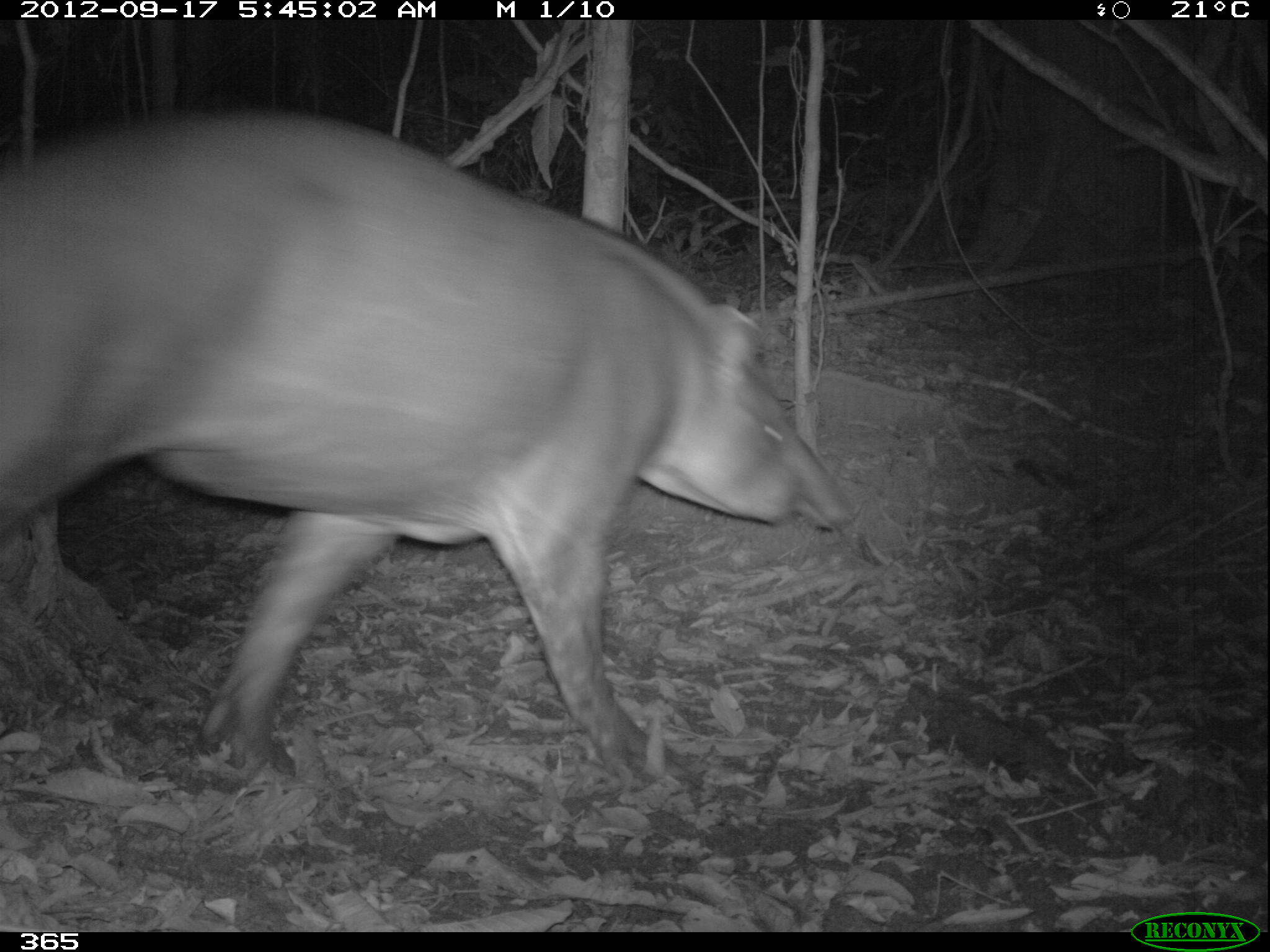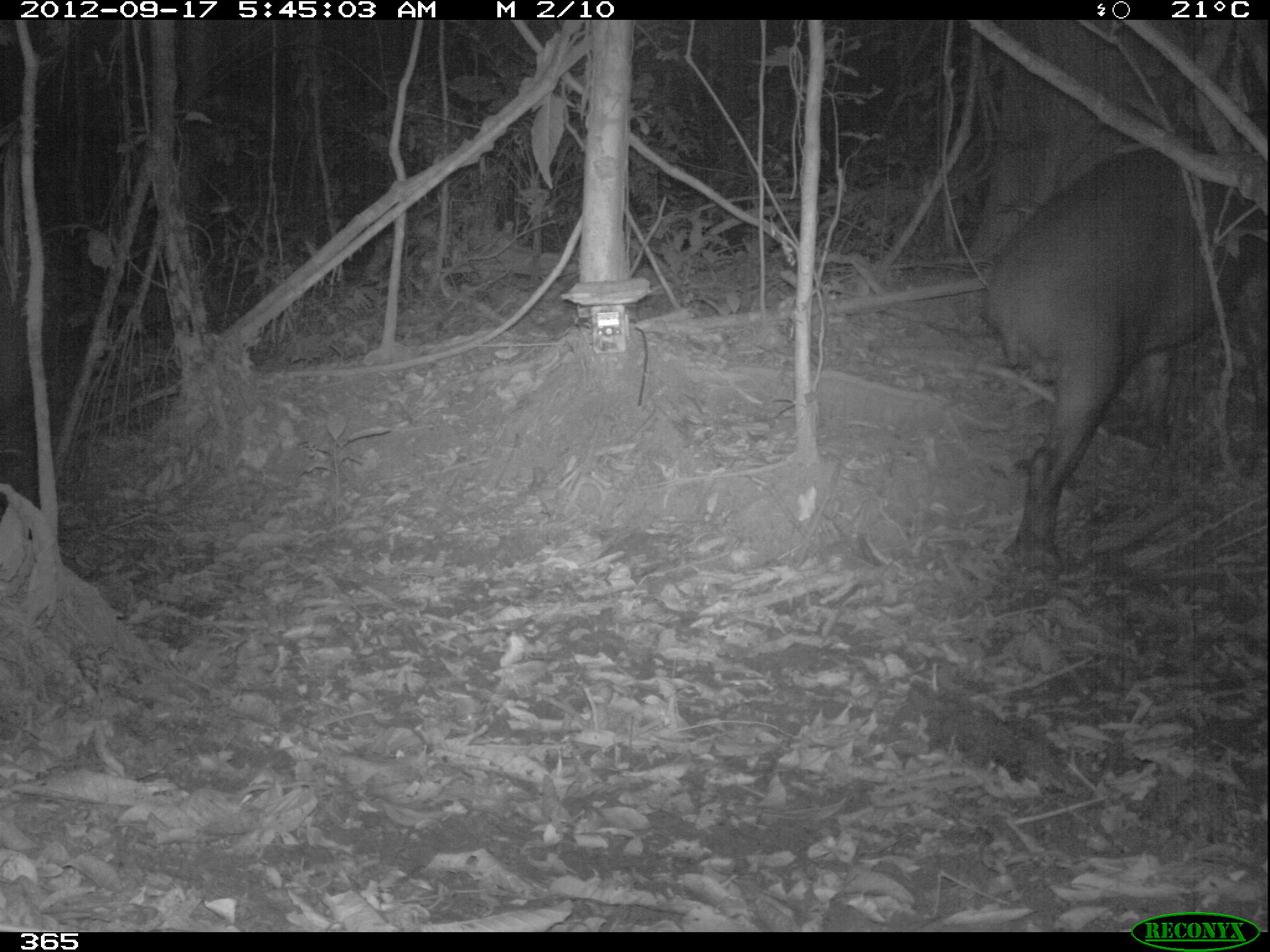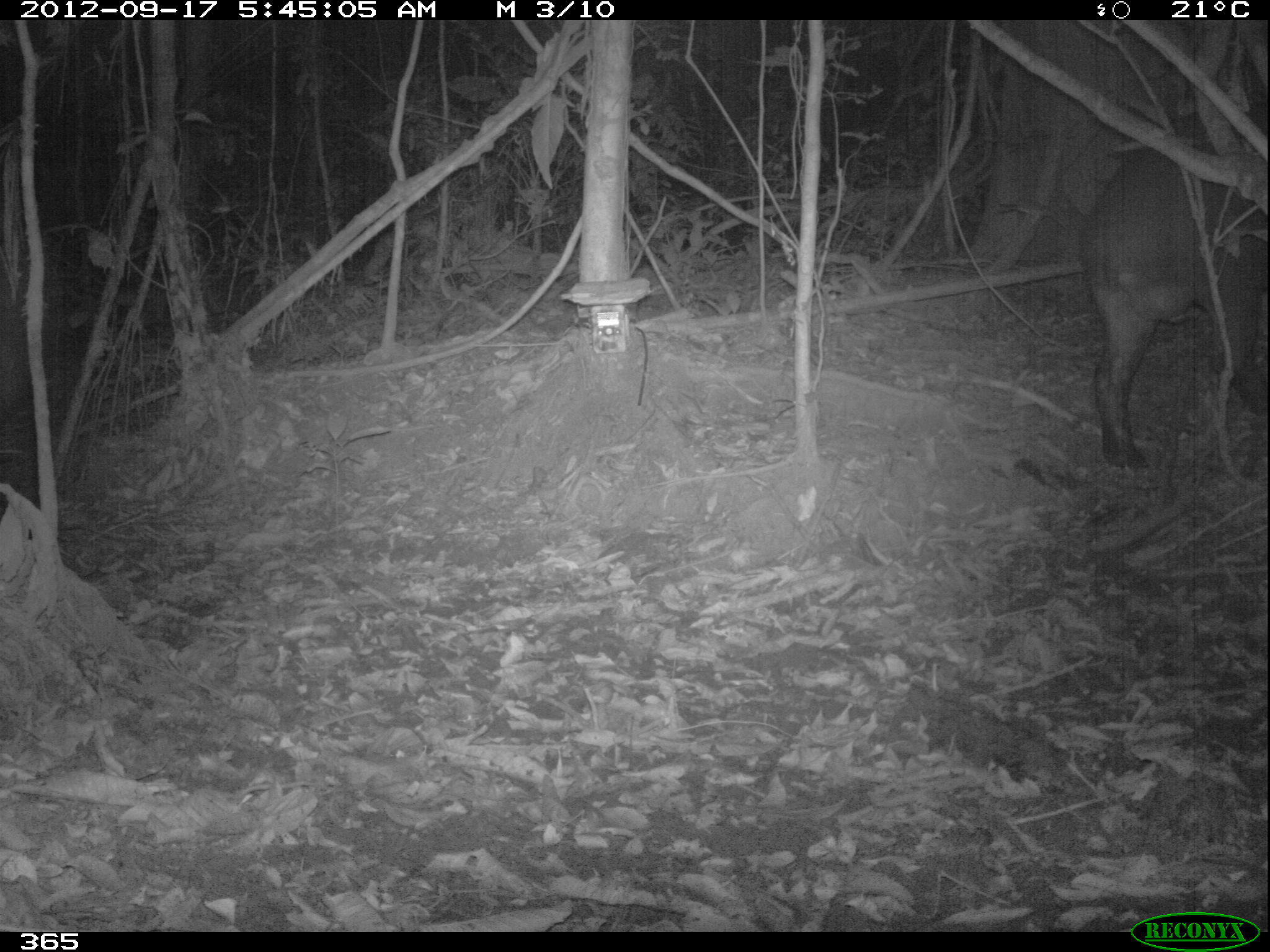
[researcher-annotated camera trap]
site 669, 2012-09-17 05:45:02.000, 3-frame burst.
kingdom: Animalia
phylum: Chordata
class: Mammalia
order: Perissodactyla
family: Tapiridae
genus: Tapirus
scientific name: Tapirus terrestris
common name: south american tapir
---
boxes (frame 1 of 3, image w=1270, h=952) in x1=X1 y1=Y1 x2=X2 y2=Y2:
tapirus terrestris: x1=1 y1=108 x2=855 y2=783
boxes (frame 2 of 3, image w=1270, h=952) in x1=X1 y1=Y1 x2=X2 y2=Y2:
tapirus terrestris: x1=982 y1=107 x2=1266 y2=557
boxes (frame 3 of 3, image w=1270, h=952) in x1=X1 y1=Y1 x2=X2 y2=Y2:
tapirus terrestris: x1=1075 y1=100 x2=1266 y2=466